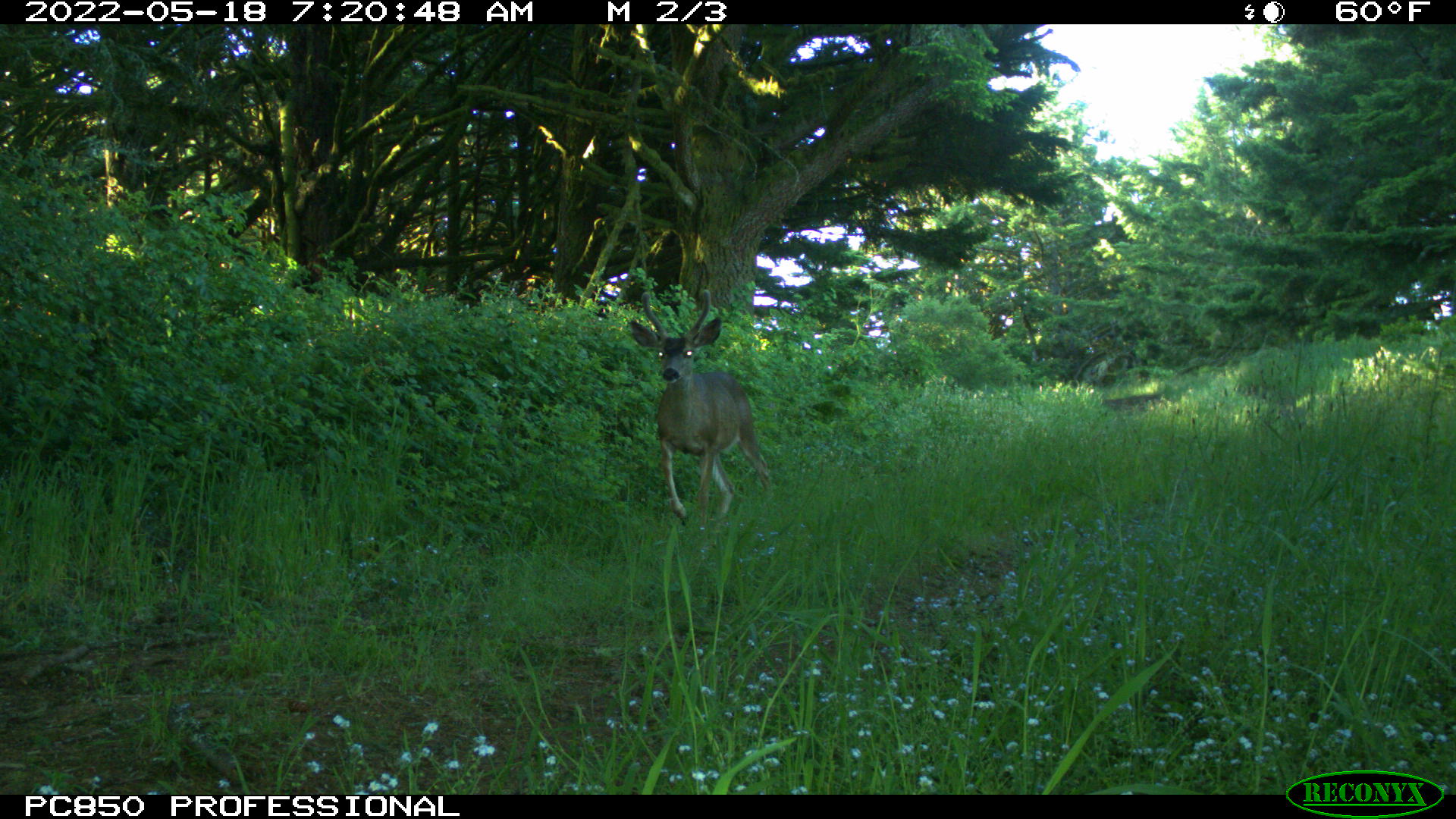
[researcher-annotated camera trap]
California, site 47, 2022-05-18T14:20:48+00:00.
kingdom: Animalia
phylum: Chordata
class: Mammalia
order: Artiodactyla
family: Cervidae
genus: Odocoileus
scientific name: Odocoileus hemionus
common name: mule deer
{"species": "mule deer (Odocoileus hemionus)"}